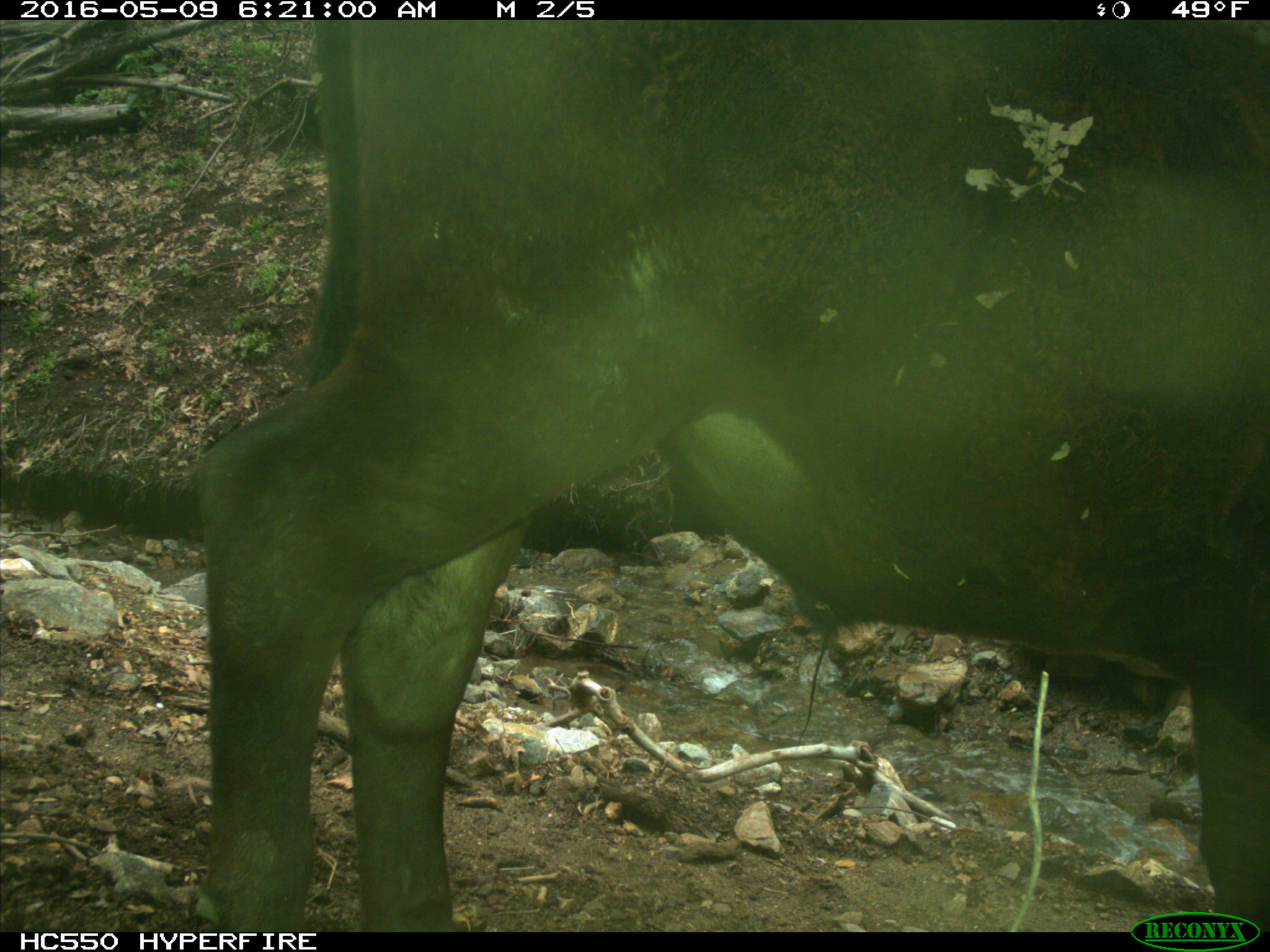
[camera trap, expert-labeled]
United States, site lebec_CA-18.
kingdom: Animalia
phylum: Chordata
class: Mammalia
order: Artiodactyla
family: Bovidae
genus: Bos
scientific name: Bos taurus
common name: domestic cow